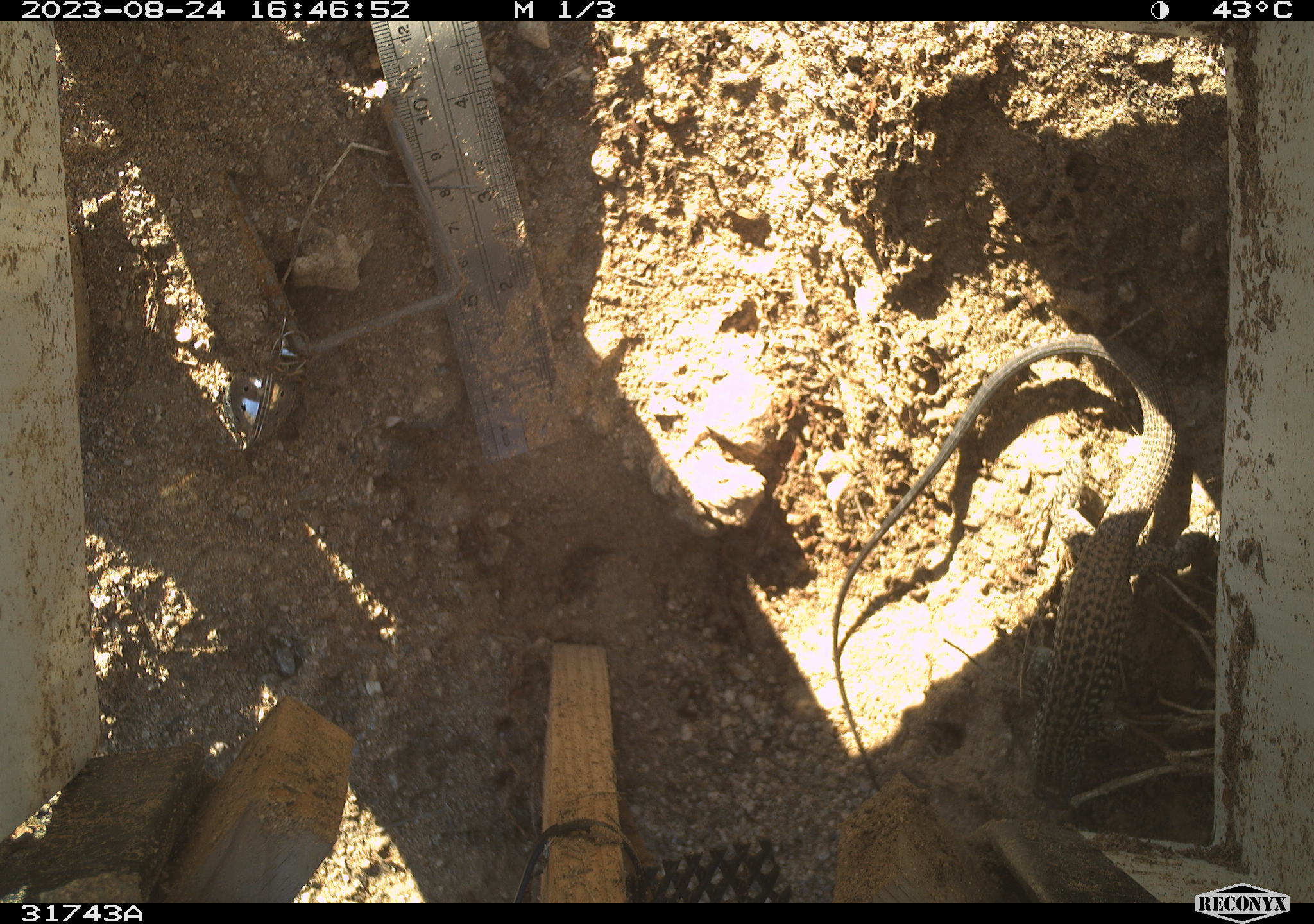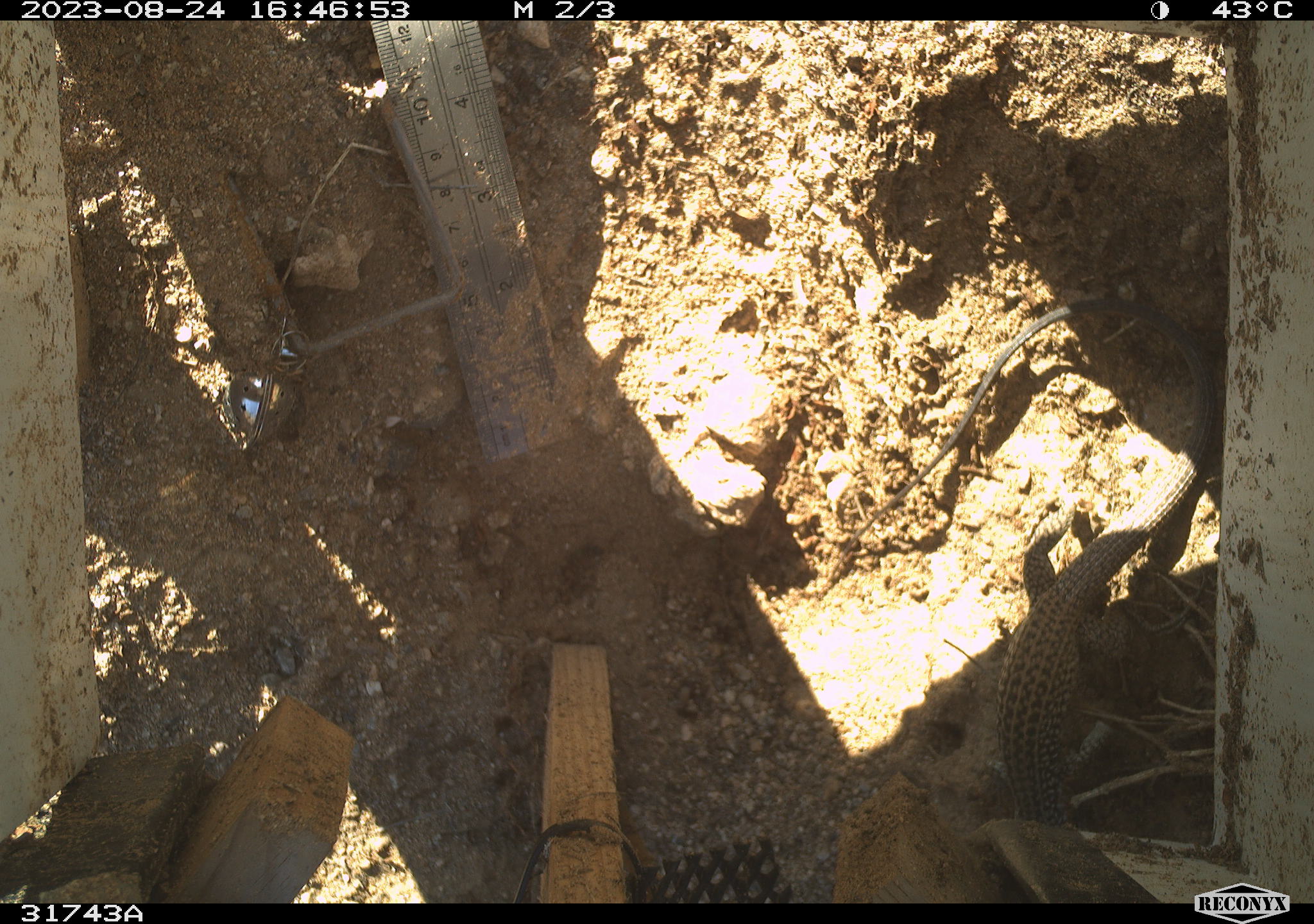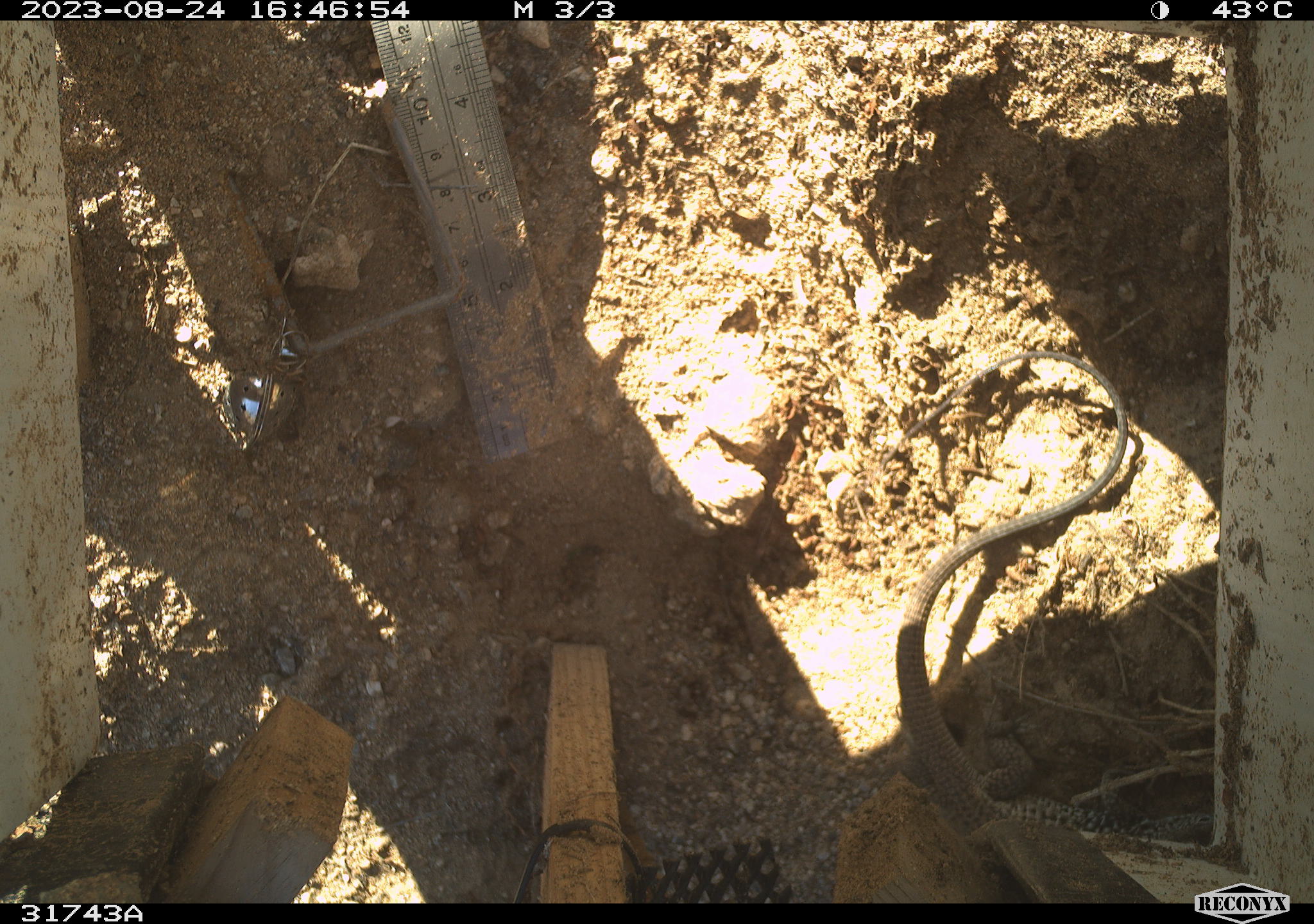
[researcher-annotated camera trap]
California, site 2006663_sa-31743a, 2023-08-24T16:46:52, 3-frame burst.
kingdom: Animalia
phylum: Chordata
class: Reptilia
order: Squamata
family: Teiidae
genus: Aspidoscelis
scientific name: Aspidoscelis tigris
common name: western whiptail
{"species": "western whiptail (Aspidoscelis tigris)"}